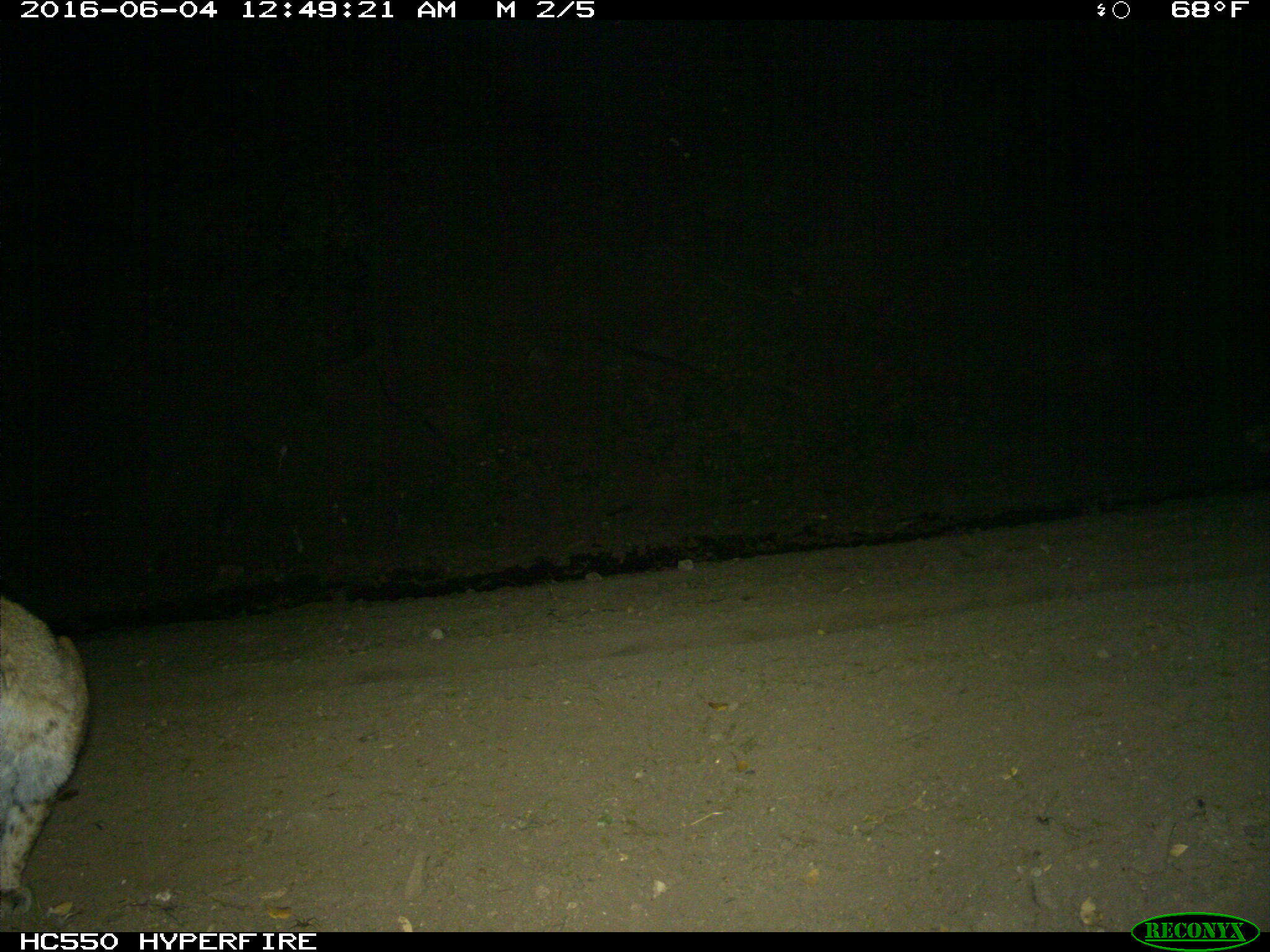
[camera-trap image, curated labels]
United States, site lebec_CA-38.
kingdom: Animalia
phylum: Chordata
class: Mammalia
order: Carnivora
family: Felidae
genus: Lynx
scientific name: Lynx rufus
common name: bobcat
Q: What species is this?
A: Lynx rufus (bobcat).